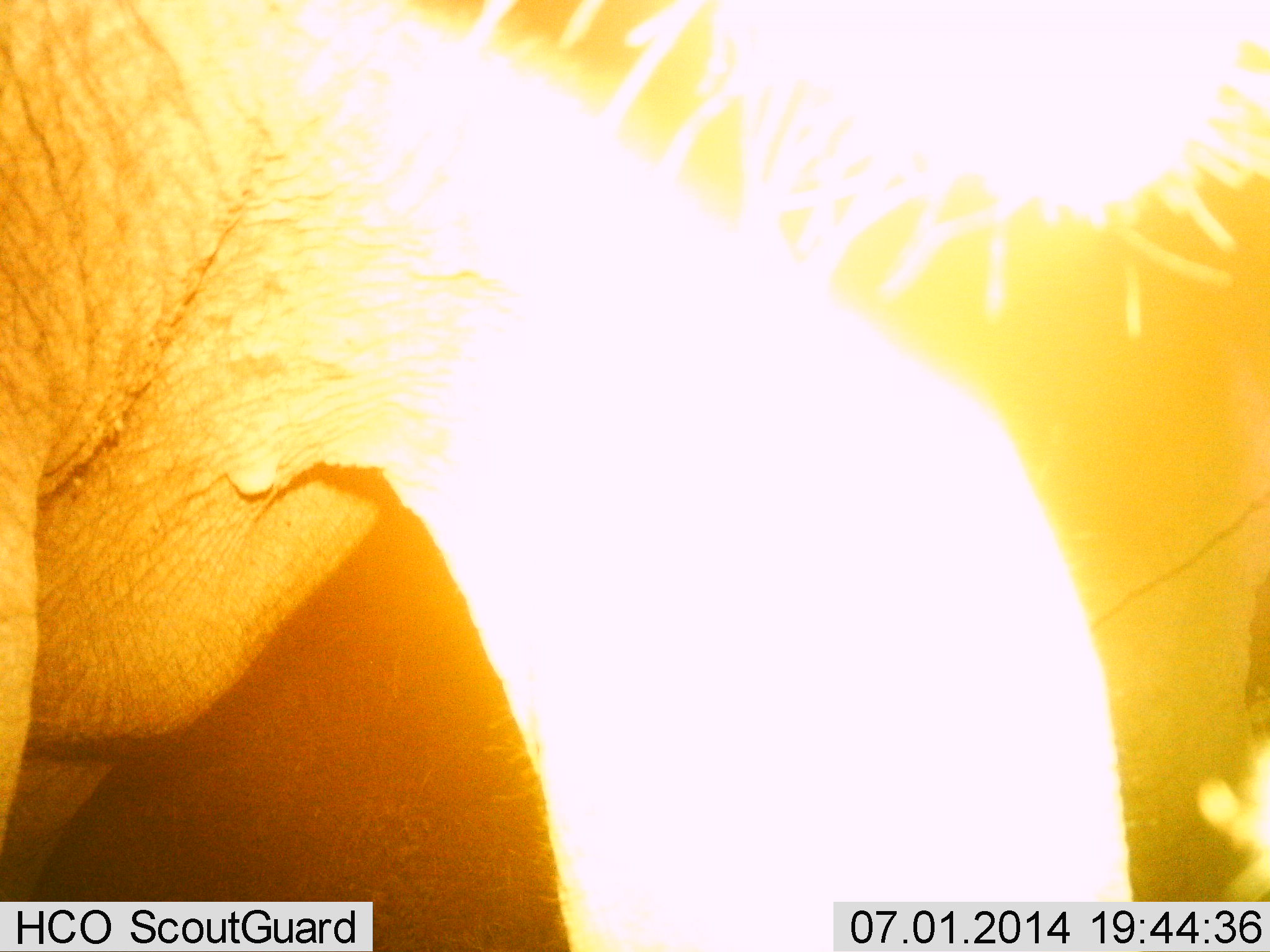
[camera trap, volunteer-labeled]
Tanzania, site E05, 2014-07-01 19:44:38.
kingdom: Animalia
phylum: Chordata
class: Mammalia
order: Proboscidea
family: Elephantidae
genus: Loxodonta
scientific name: Loxodonta africana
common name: african bush elephant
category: elephant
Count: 1.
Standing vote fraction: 90%.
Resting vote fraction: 0%.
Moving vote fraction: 10%.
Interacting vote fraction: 0%.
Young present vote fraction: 0%.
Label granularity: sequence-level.